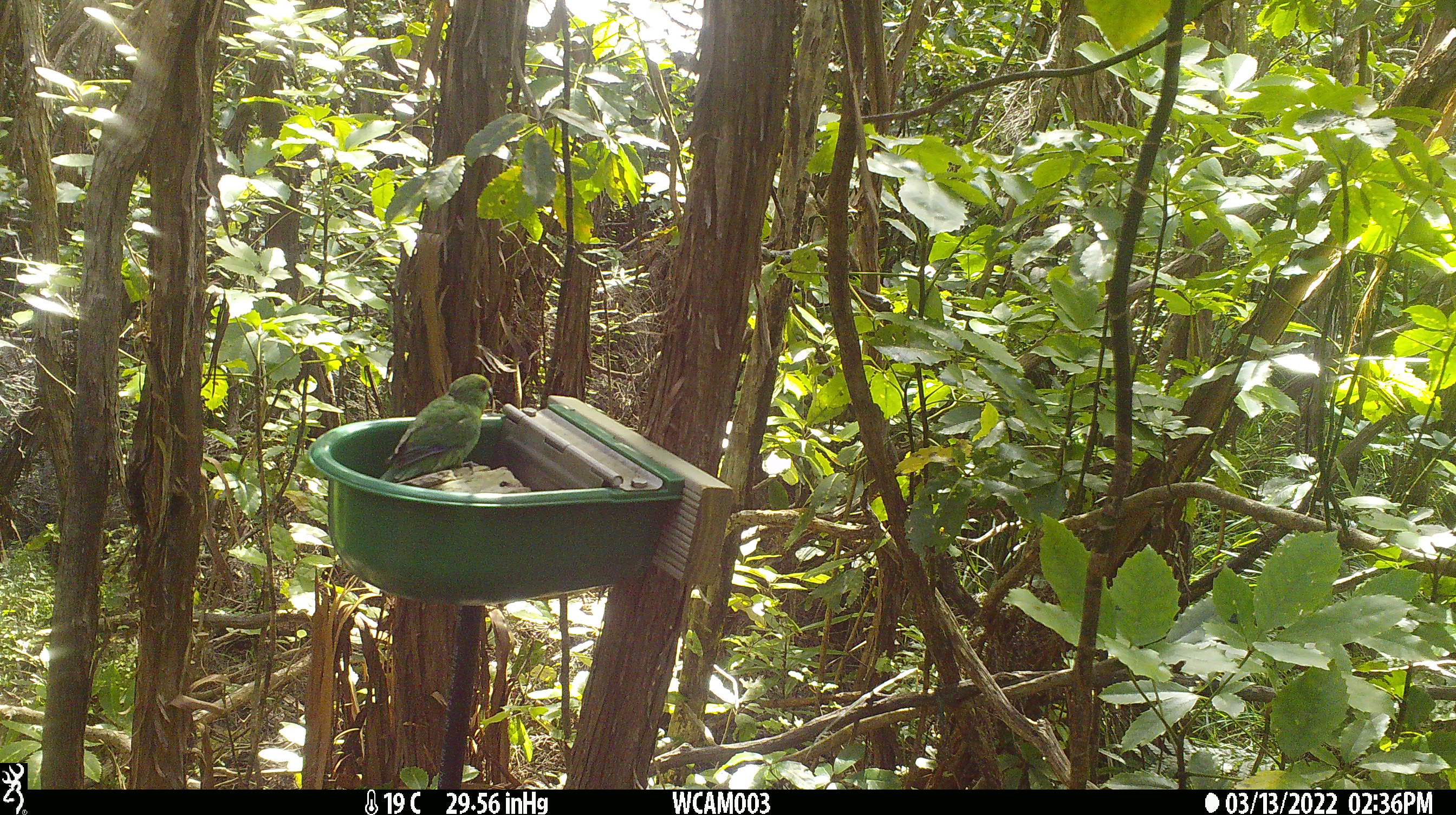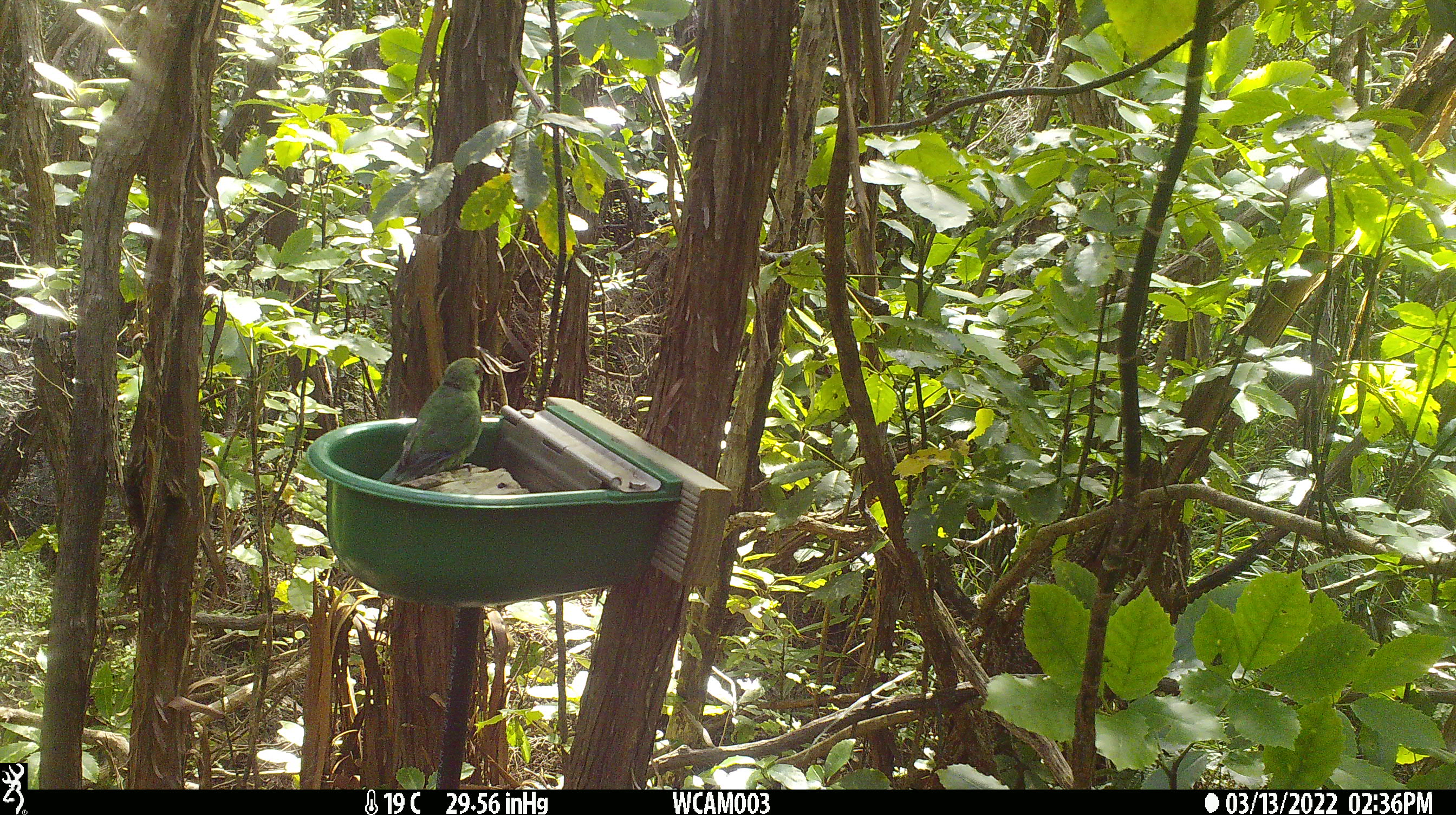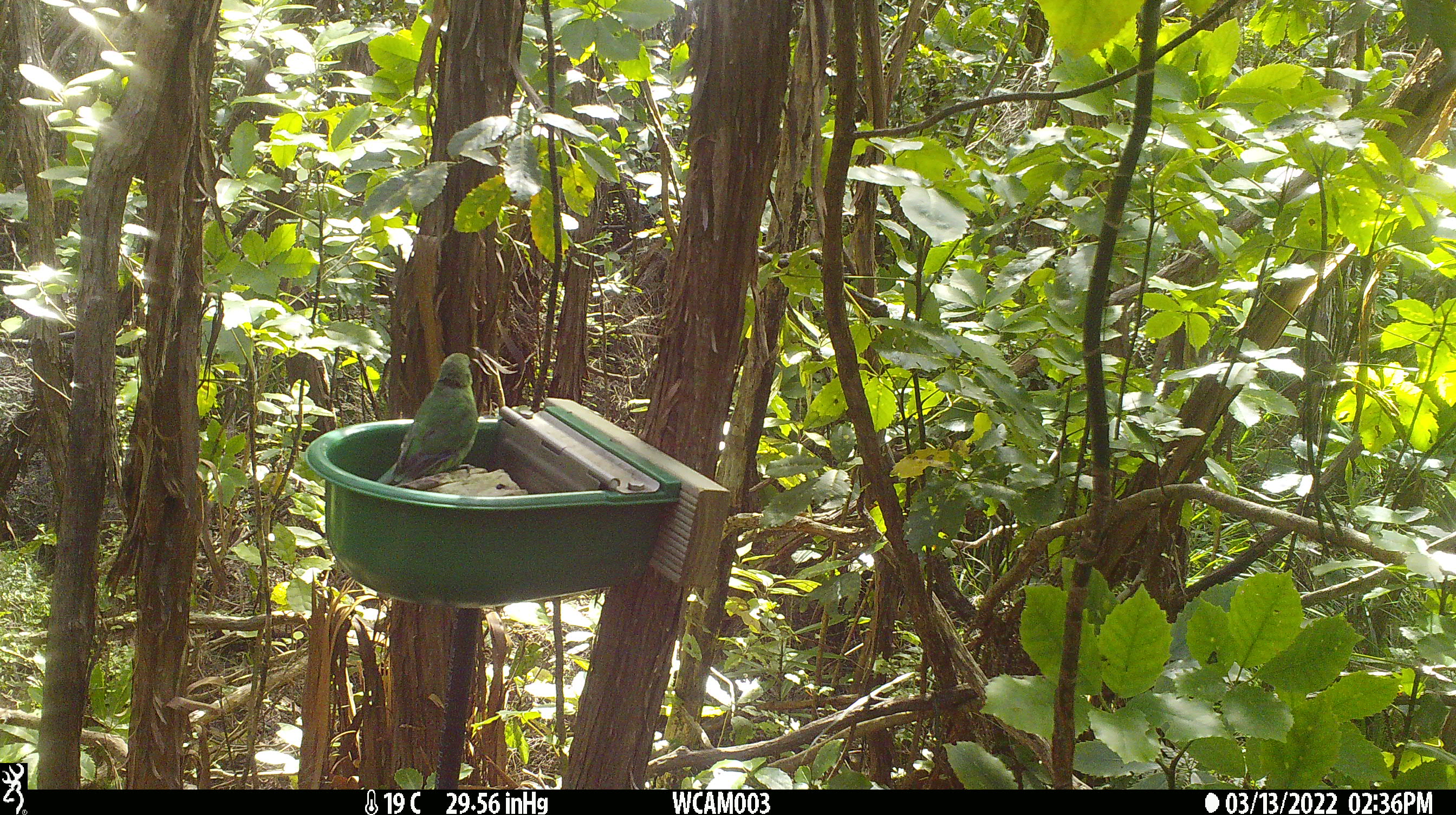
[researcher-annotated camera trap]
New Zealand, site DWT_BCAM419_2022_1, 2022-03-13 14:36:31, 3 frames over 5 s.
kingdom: Animalia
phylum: Chordata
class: Aves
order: Psittaciformes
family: Psittaculidae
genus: Cyanoramphus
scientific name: Cyanoramphus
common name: parakeet